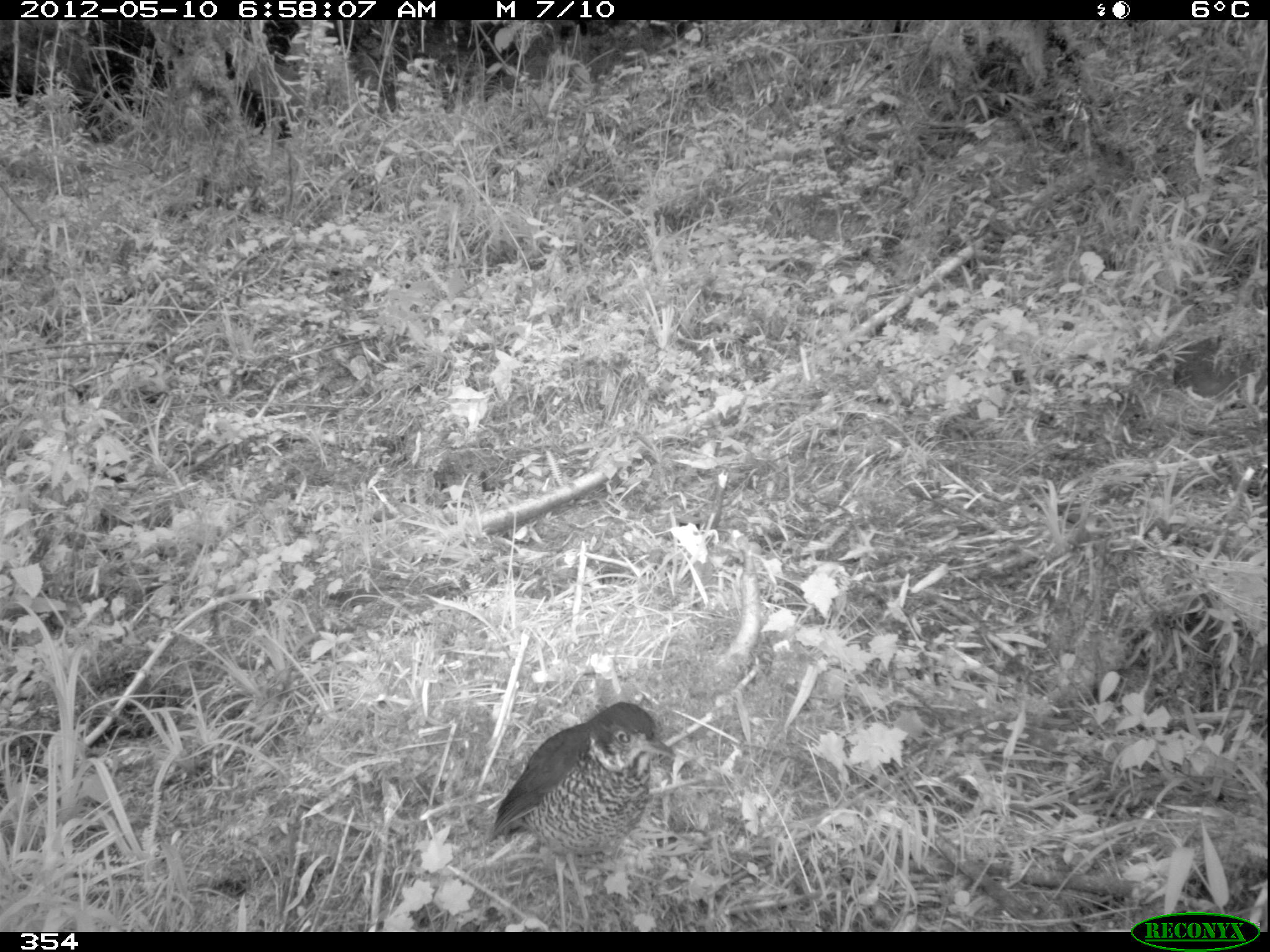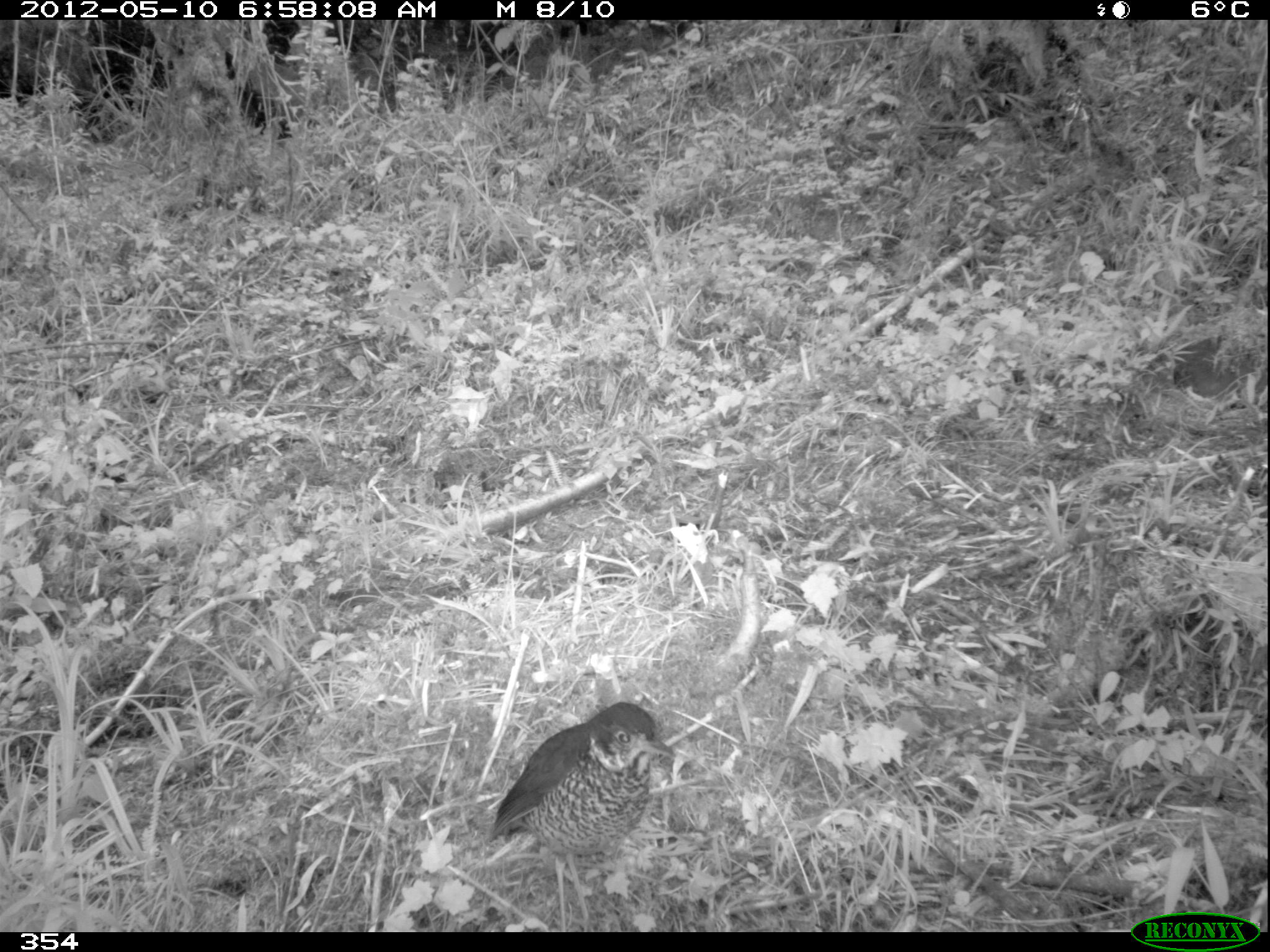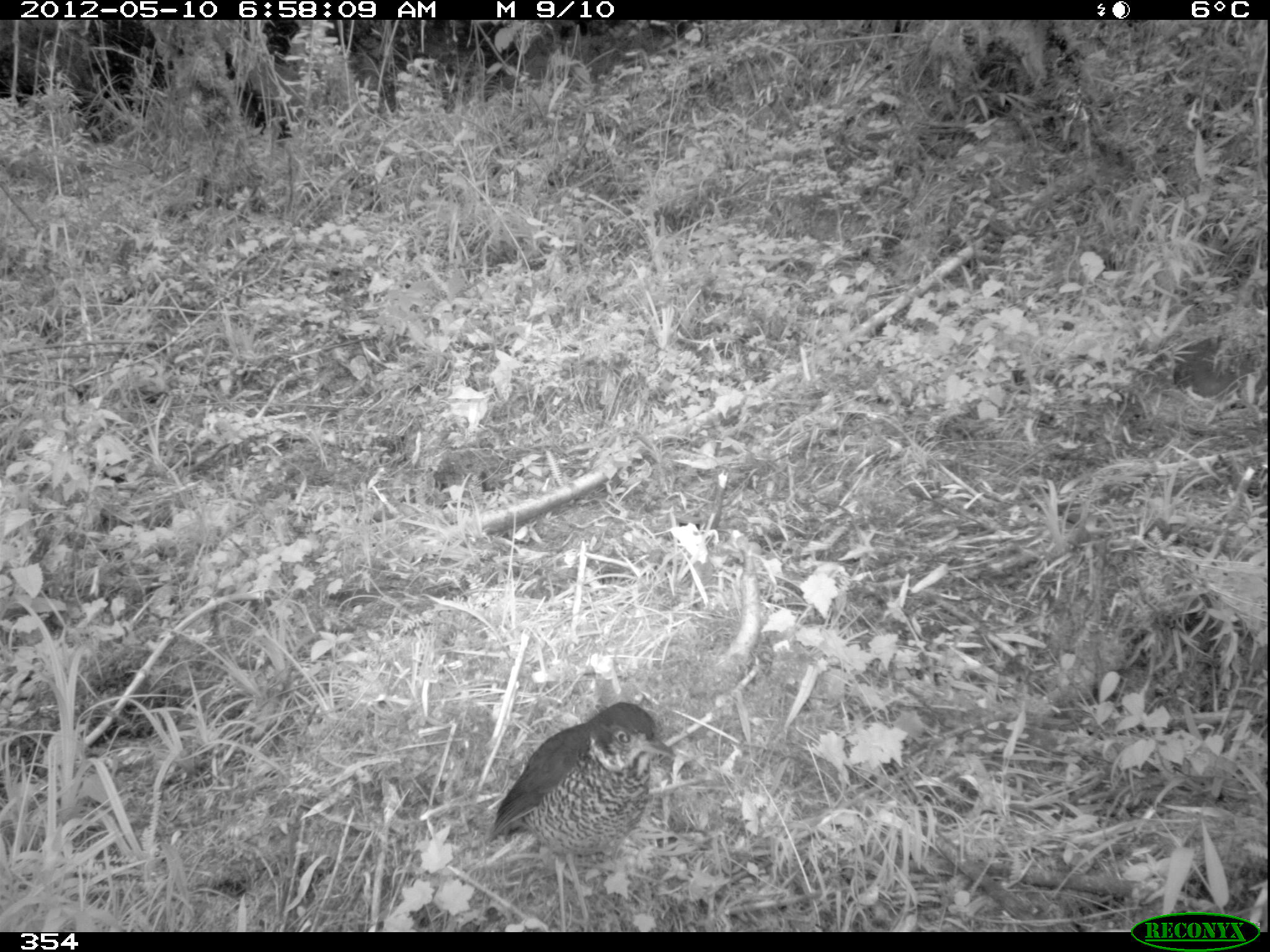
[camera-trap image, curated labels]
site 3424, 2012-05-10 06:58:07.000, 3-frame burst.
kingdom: Animalia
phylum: Chordata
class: Aves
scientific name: Aves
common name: bird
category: unknown bird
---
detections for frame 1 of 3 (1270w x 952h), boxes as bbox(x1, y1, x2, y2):
unknown bird: bbox(489, 701, 676, 932)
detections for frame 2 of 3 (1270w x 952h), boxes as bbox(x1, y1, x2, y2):
unknown bird: bbox(487, 702, 675, 932)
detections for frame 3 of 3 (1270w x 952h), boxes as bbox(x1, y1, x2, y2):
unknown bird: bbox(489, 702, 677, 932)